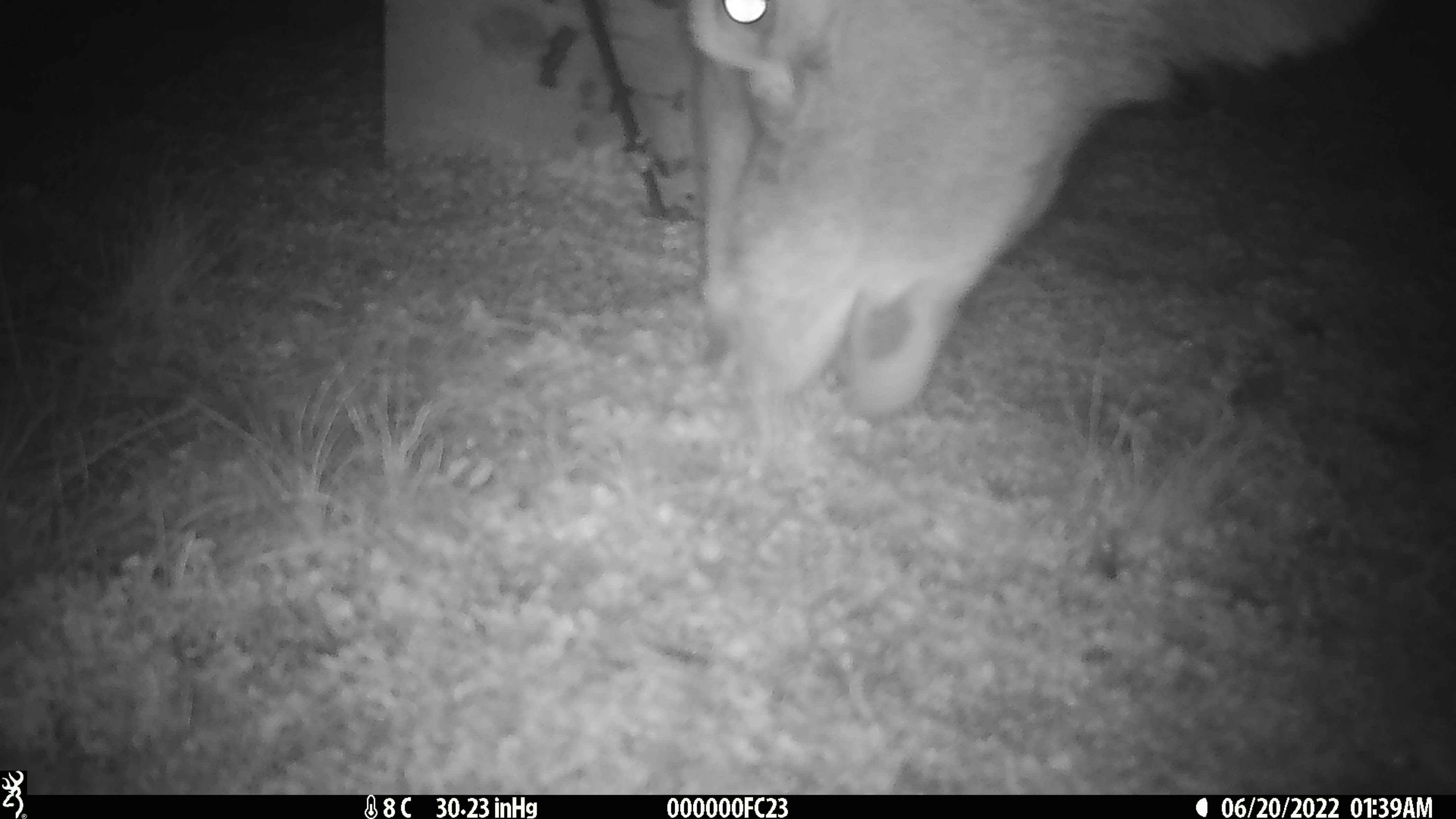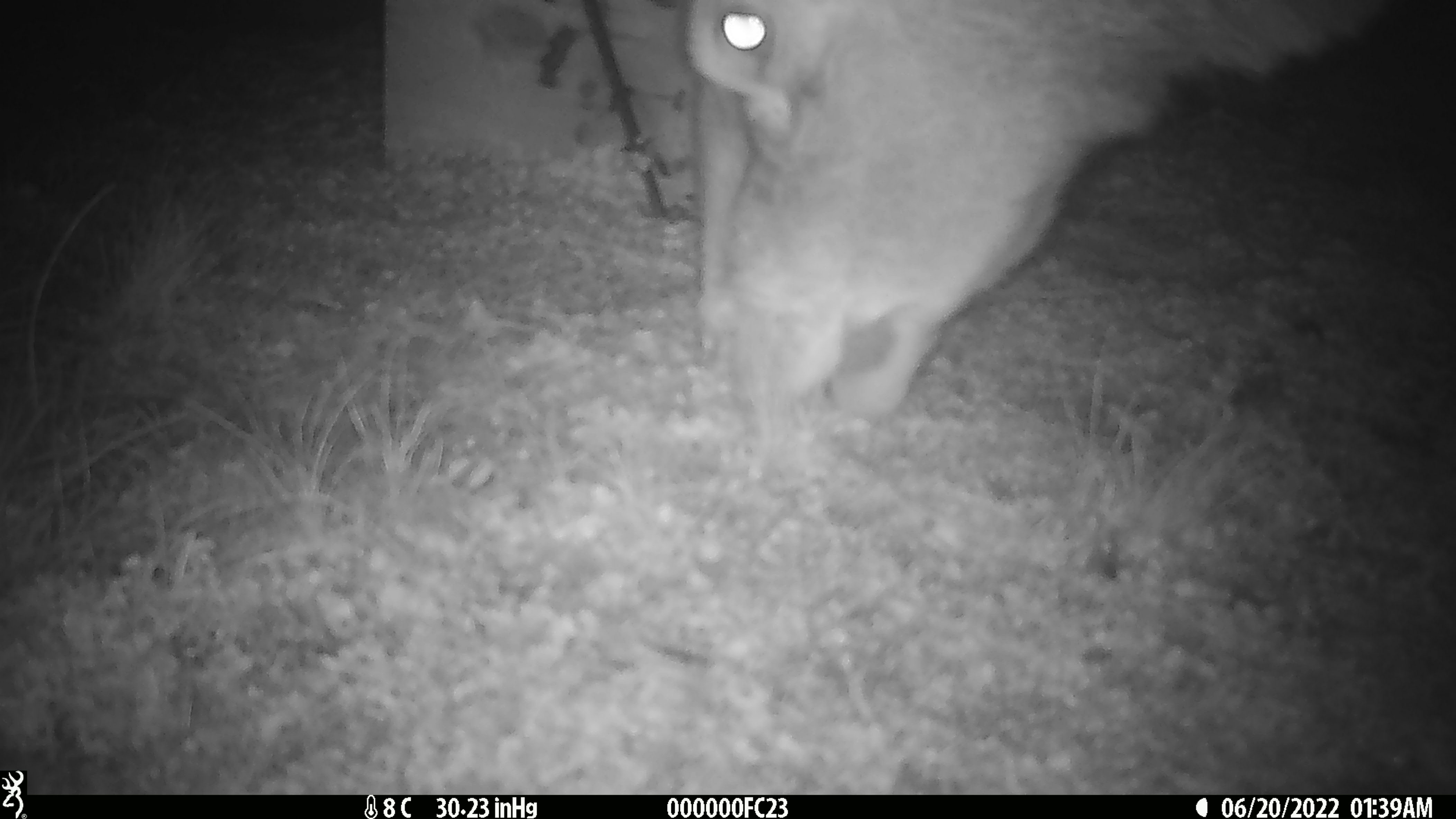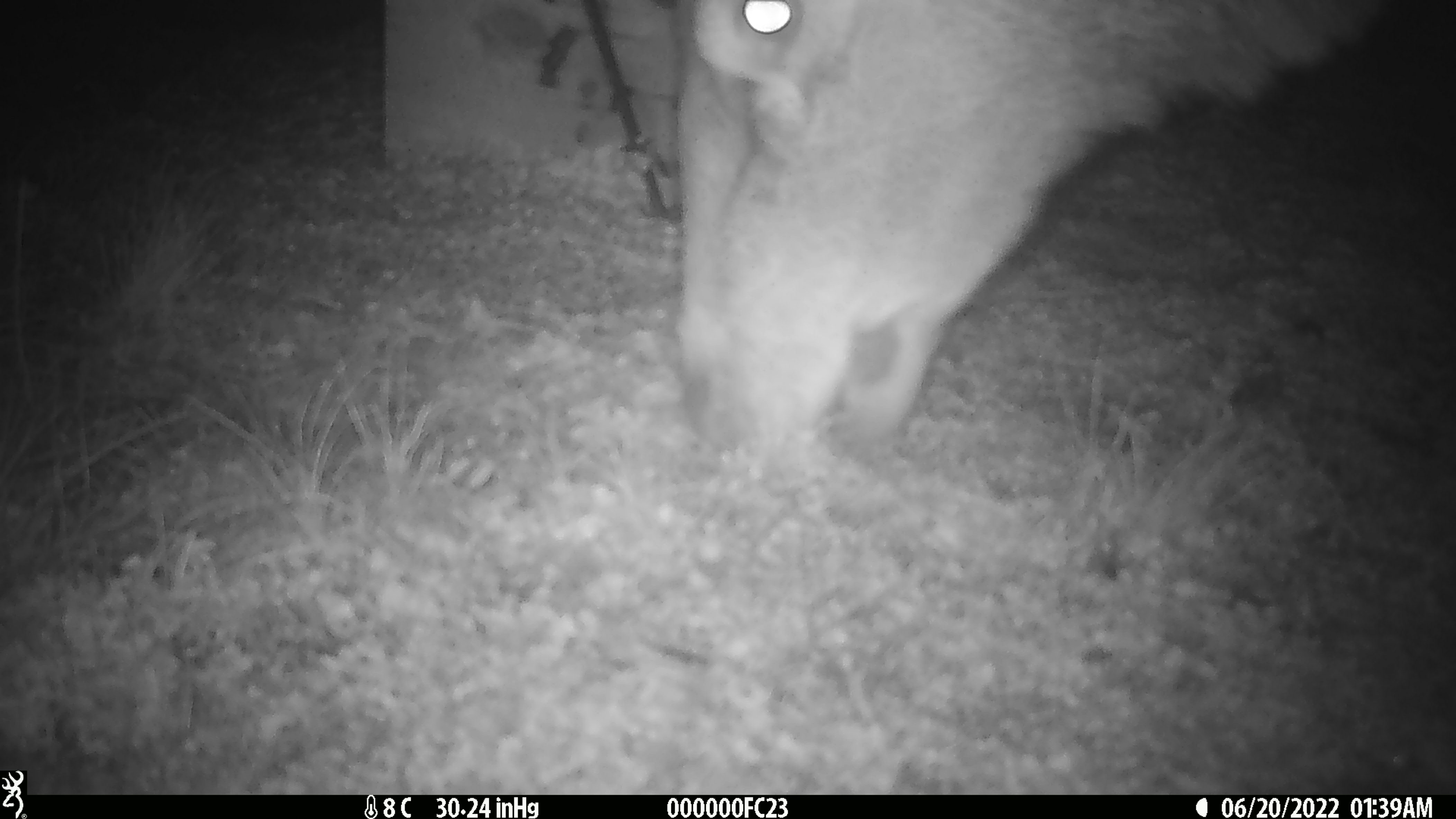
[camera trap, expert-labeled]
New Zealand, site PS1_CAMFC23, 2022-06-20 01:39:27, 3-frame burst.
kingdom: Animalia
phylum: Chordata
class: Mammalia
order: Artiodactyla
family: Cervidae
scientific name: Cervidae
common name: deer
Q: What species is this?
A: Deer (Cervidae).